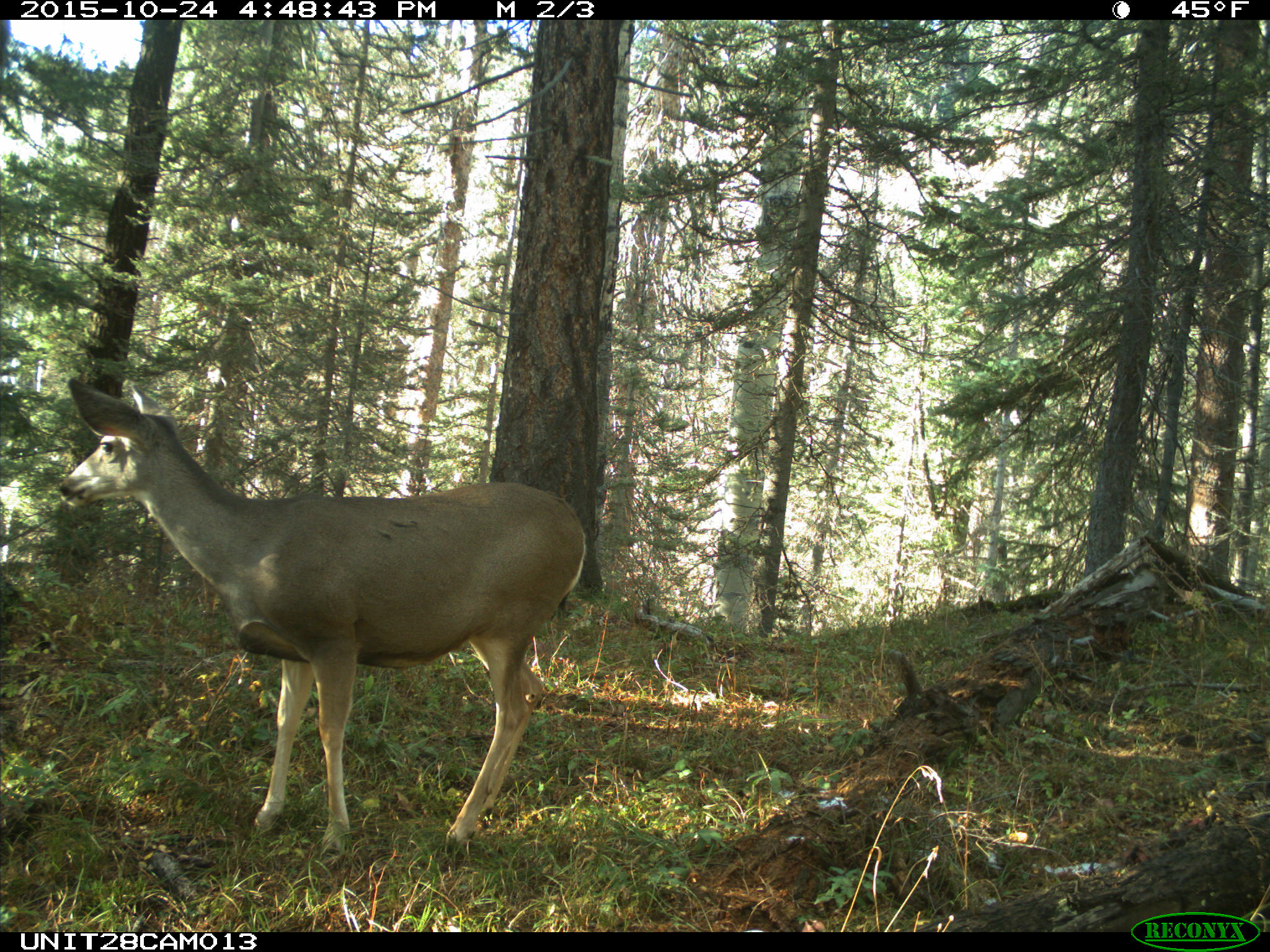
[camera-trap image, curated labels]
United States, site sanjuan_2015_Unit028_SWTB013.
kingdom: Animalia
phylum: Chordata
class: Mammalia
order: Artiodactyla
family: Cervidae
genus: Odocoileus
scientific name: Odocoileus hemionus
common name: mule deer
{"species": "Odocoileus hemionus (mule deer)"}